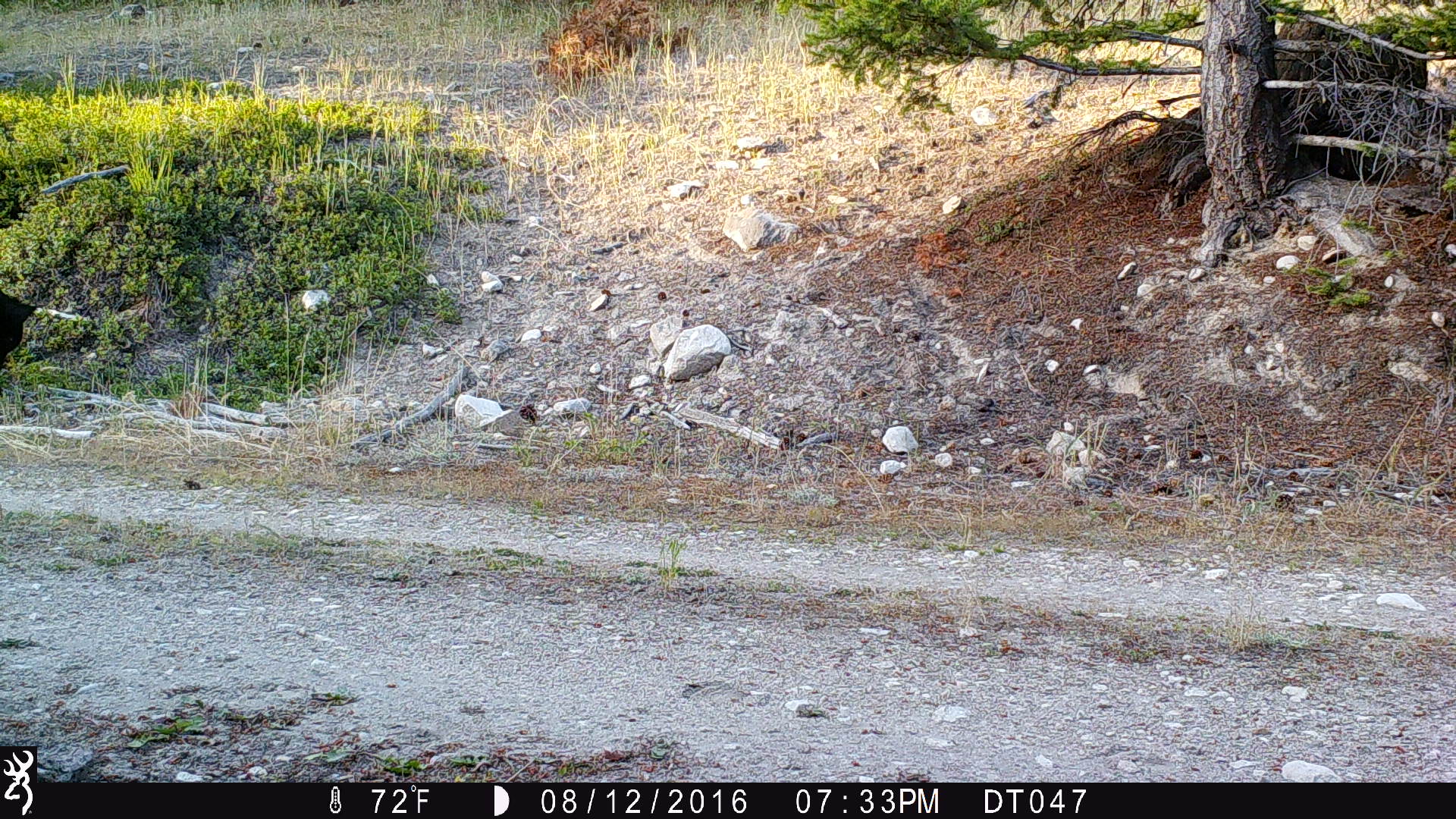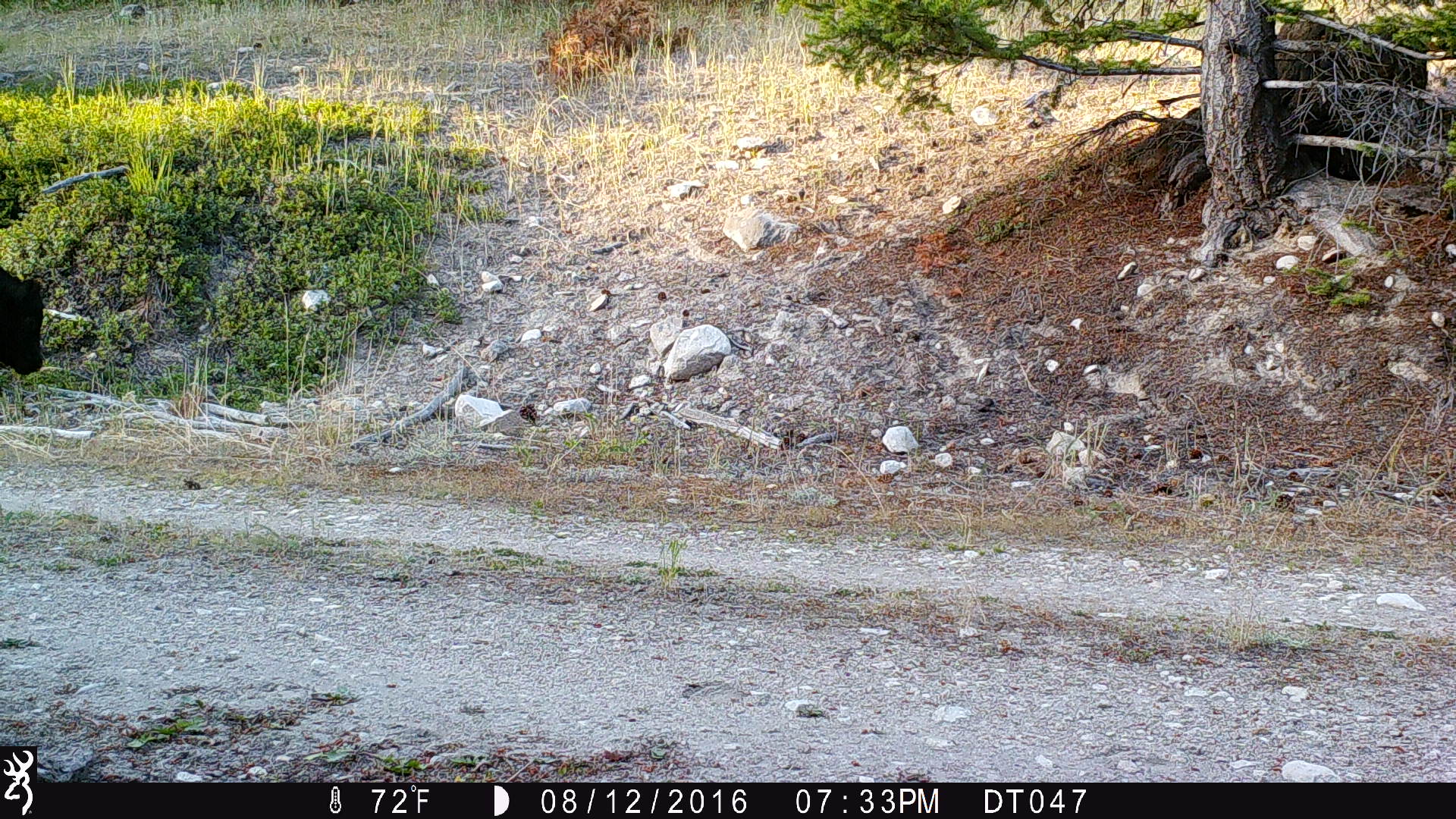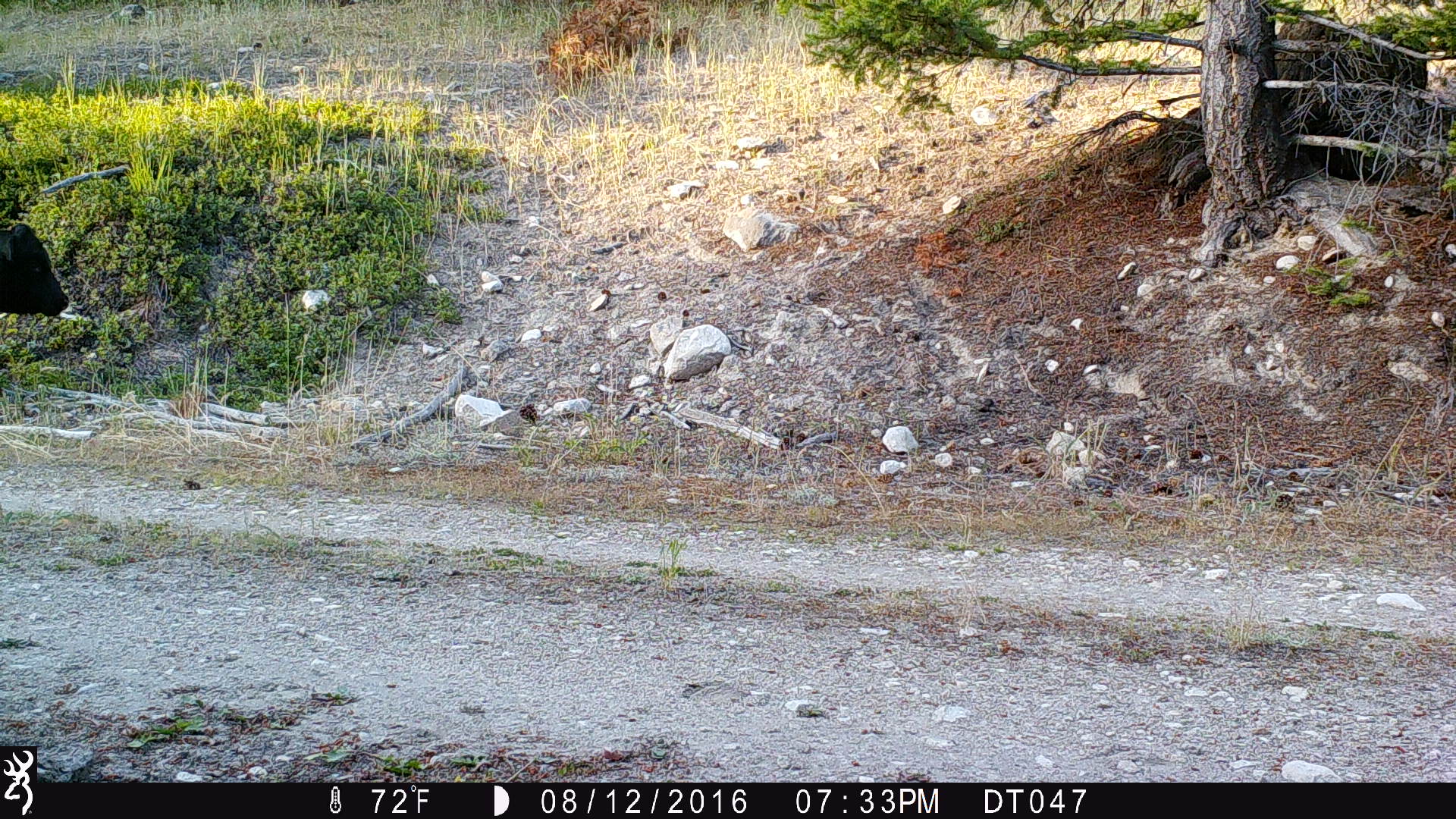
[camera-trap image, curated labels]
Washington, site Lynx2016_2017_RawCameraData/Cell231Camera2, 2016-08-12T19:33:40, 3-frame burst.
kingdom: Animalia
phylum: Chordata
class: Mammalia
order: Artiodactyla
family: Bovidae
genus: Bos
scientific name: Bos taurus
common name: domestic cattle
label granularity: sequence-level